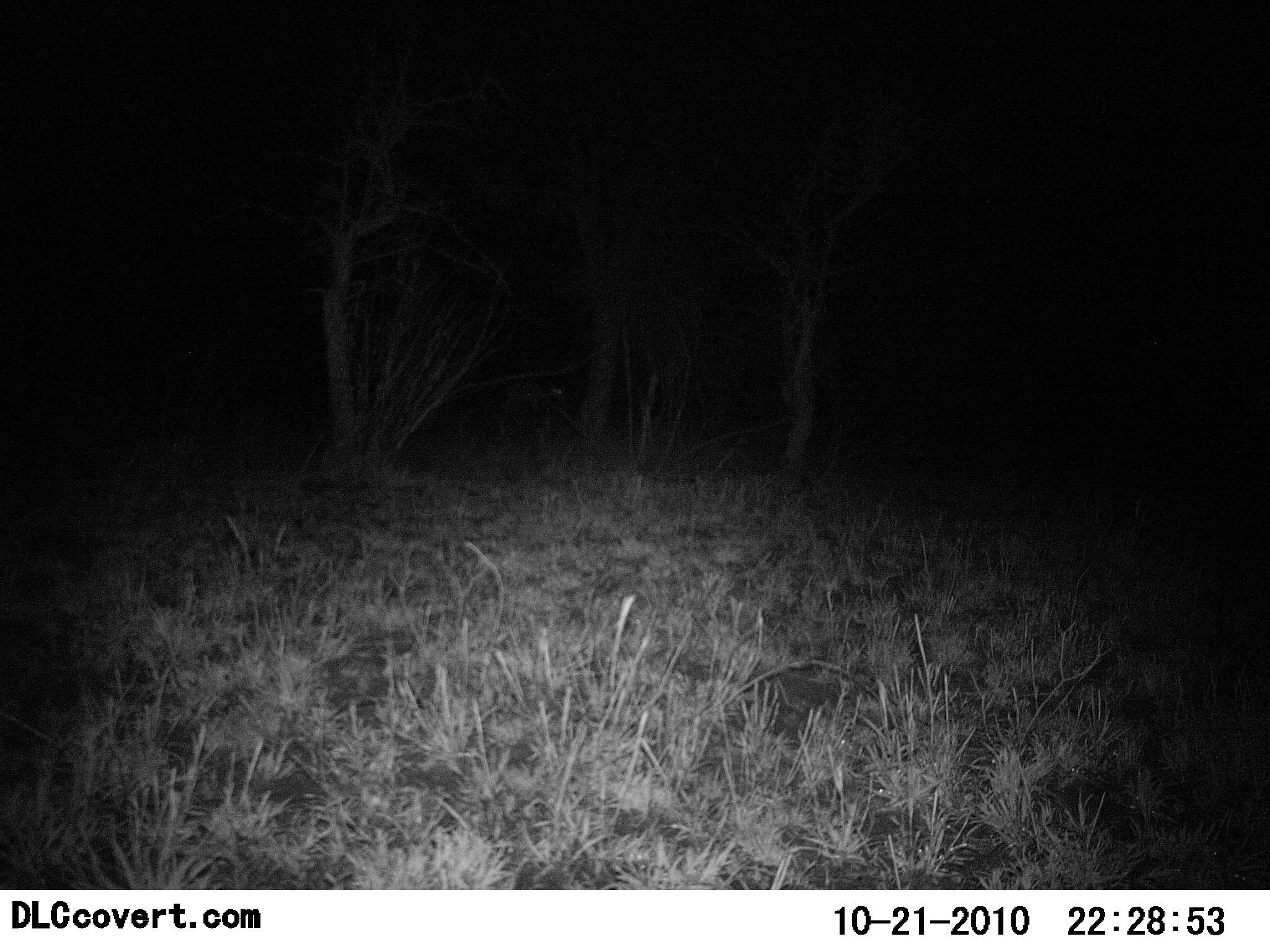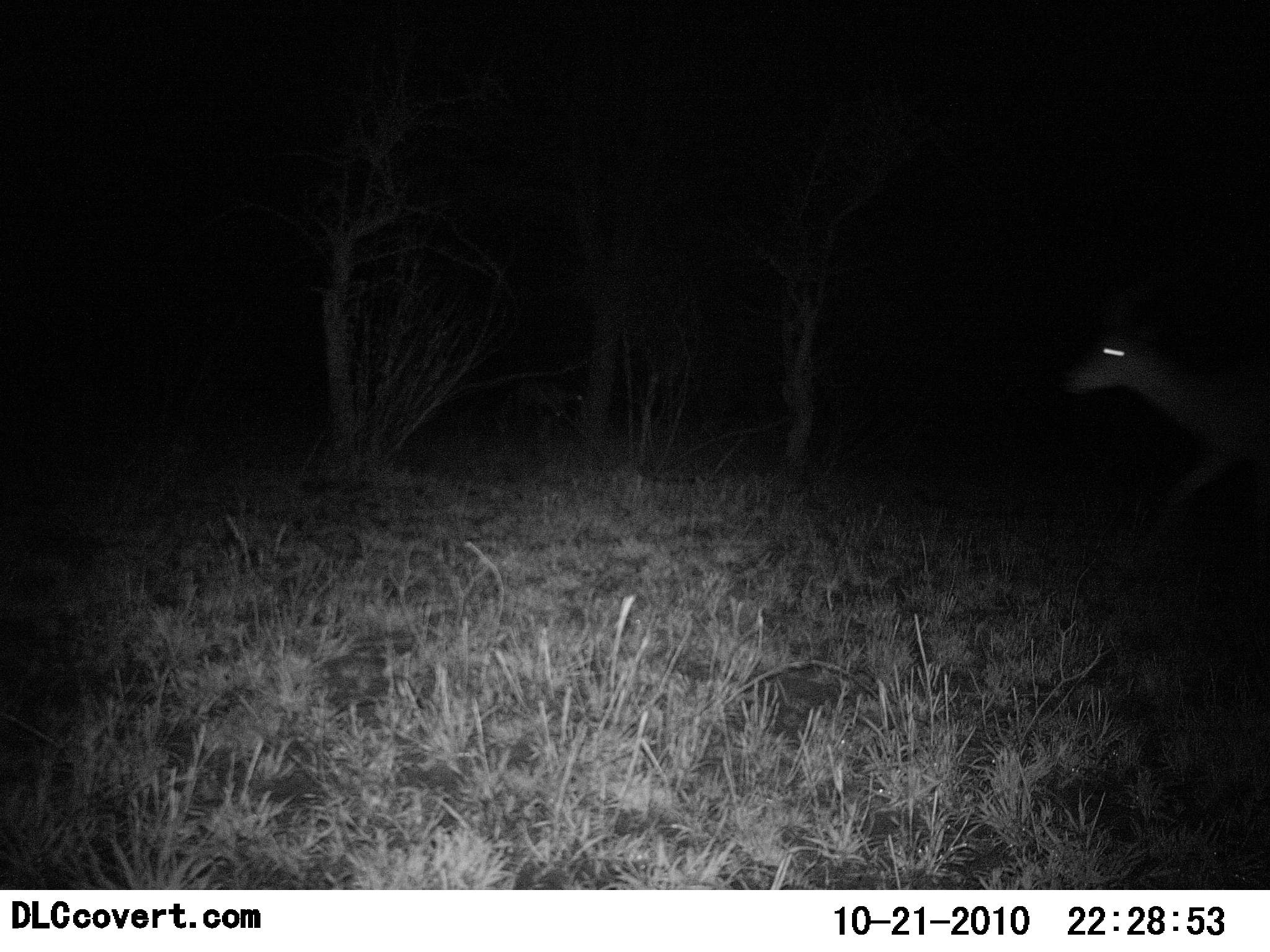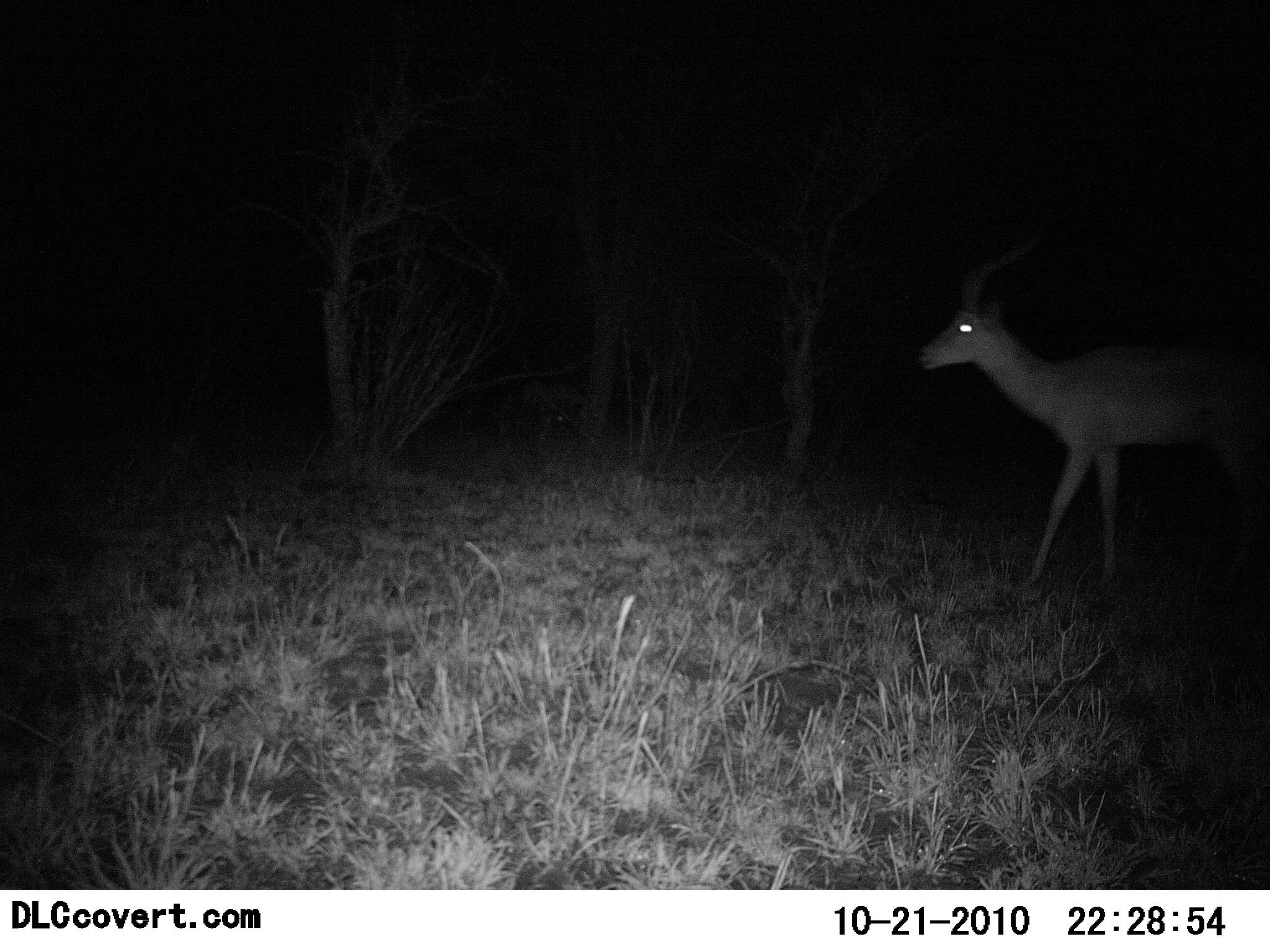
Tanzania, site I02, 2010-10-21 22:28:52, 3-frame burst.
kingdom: Animalia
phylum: Chordata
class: Mammalia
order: Artiodactyla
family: Bovidae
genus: Aepyceros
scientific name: Aepyceros melampus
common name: impala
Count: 1.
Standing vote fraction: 0%.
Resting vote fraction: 0%.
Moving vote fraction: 100%.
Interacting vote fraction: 0%.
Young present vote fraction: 0%.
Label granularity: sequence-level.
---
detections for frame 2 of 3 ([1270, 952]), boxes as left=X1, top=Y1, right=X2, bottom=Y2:
animal: left=1070, top=331, right=1270, bottom=513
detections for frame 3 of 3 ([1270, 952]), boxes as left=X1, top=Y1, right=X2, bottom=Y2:
animal: left=910, top=212, right=1270, bottom=595